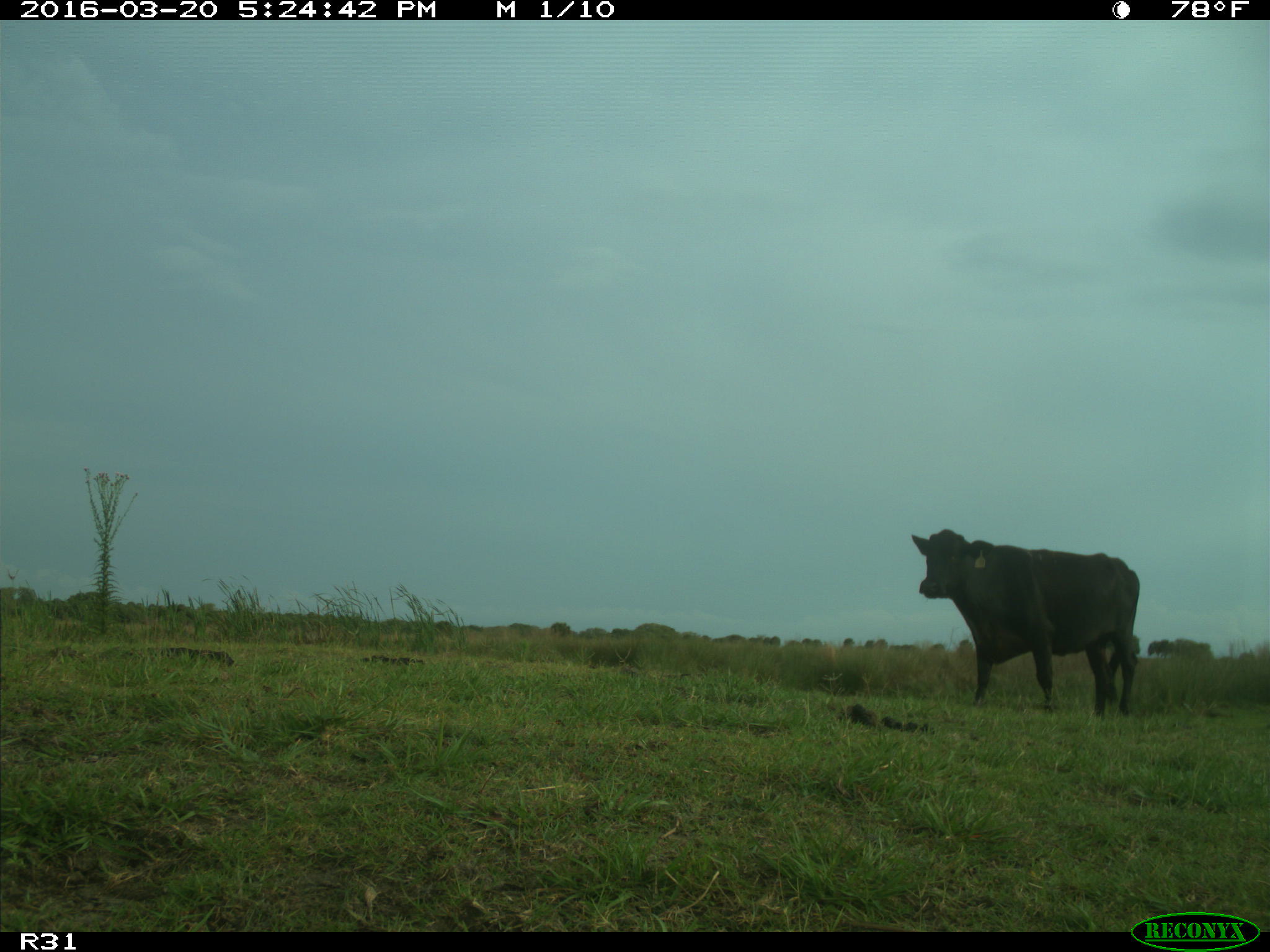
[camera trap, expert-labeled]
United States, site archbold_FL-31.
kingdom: Animalia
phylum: Chordata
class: Mammalia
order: Artiodactyla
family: Bovidae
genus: Bos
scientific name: Bos taurus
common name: domestic cow